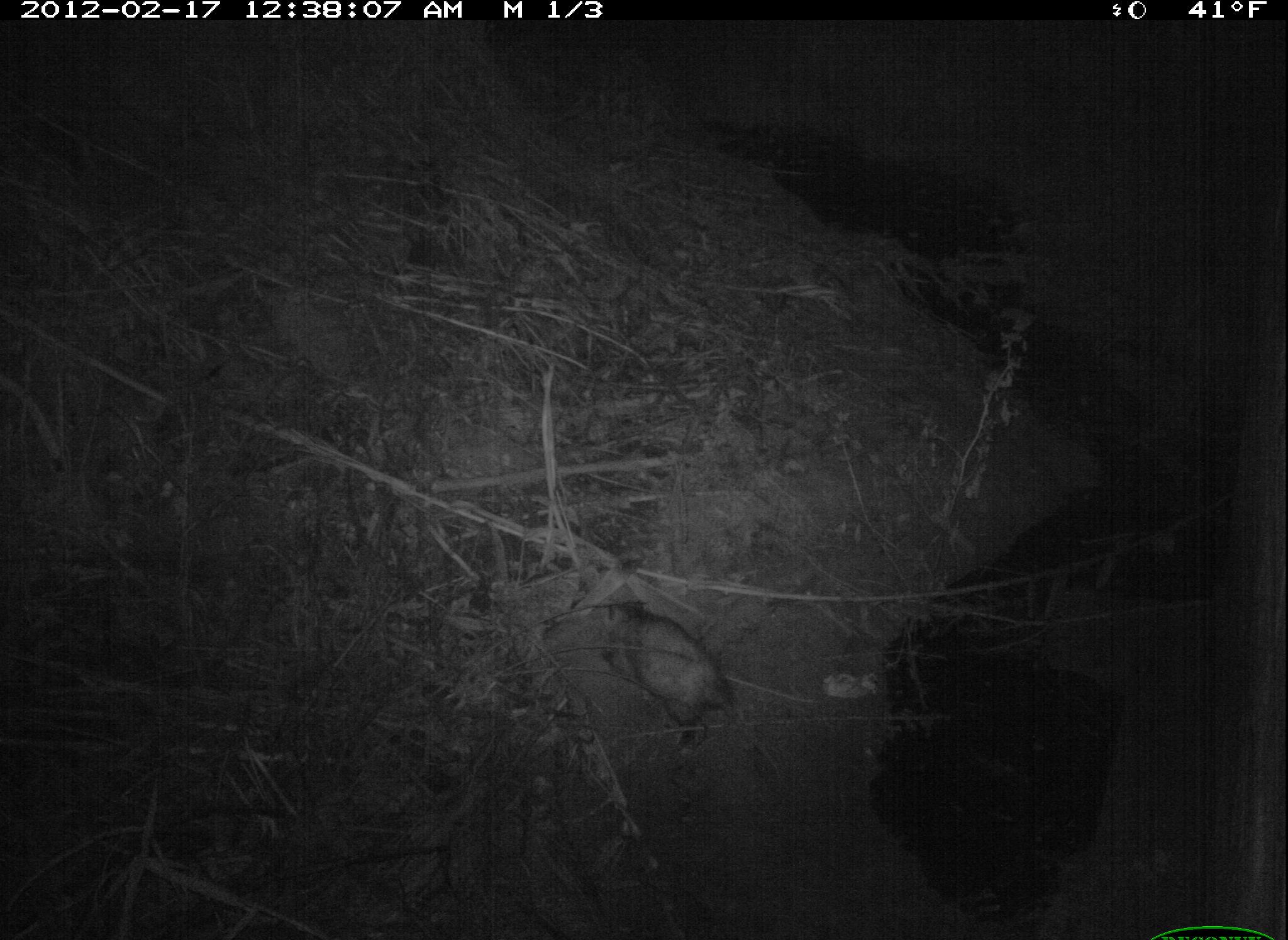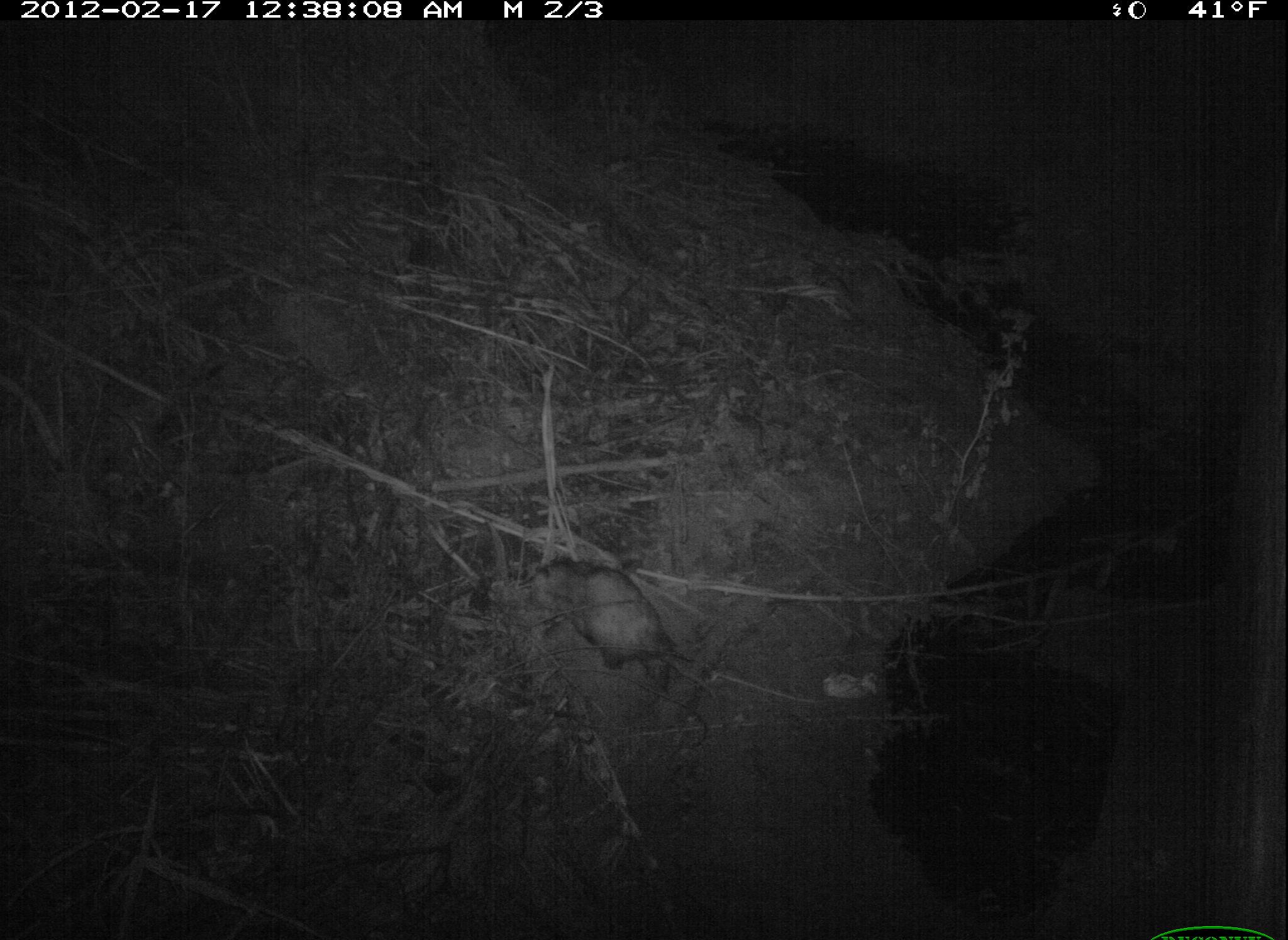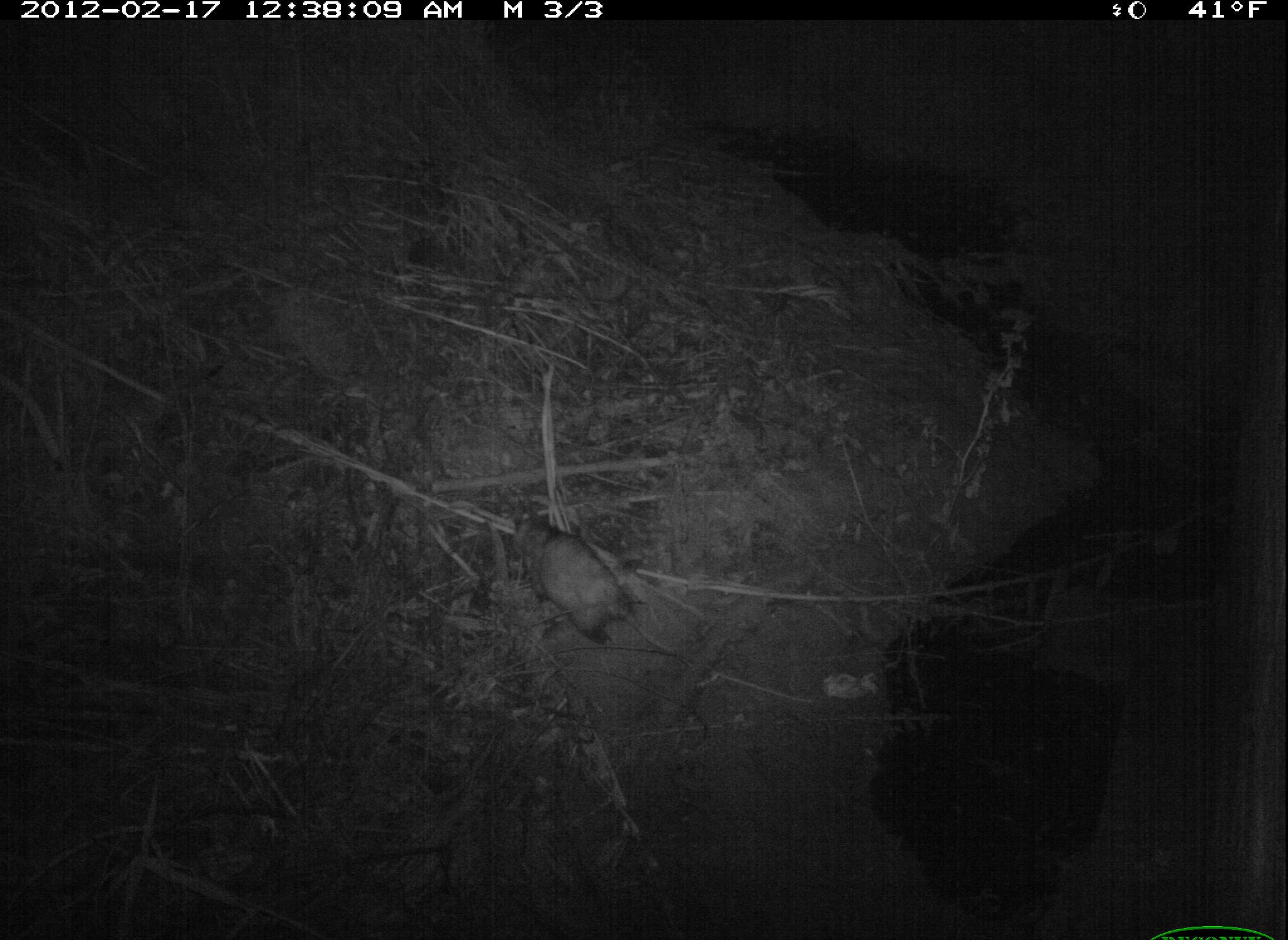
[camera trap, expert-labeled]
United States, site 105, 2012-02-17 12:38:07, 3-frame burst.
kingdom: Animalia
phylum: Chordata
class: Mammalia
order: Didelphimorphia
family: Didelphidae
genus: Didelphis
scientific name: Didelphis virginiana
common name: virginia opossum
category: opossum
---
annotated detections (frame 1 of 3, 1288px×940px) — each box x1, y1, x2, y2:
opossum: 596, 598, 785, 780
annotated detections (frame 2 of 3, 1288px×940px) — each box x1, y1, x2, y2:
opossum: 529, 552, 724, 713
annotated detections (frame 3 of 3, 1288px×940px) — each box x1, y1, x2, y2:
opossum: 501, 509, 692, 664